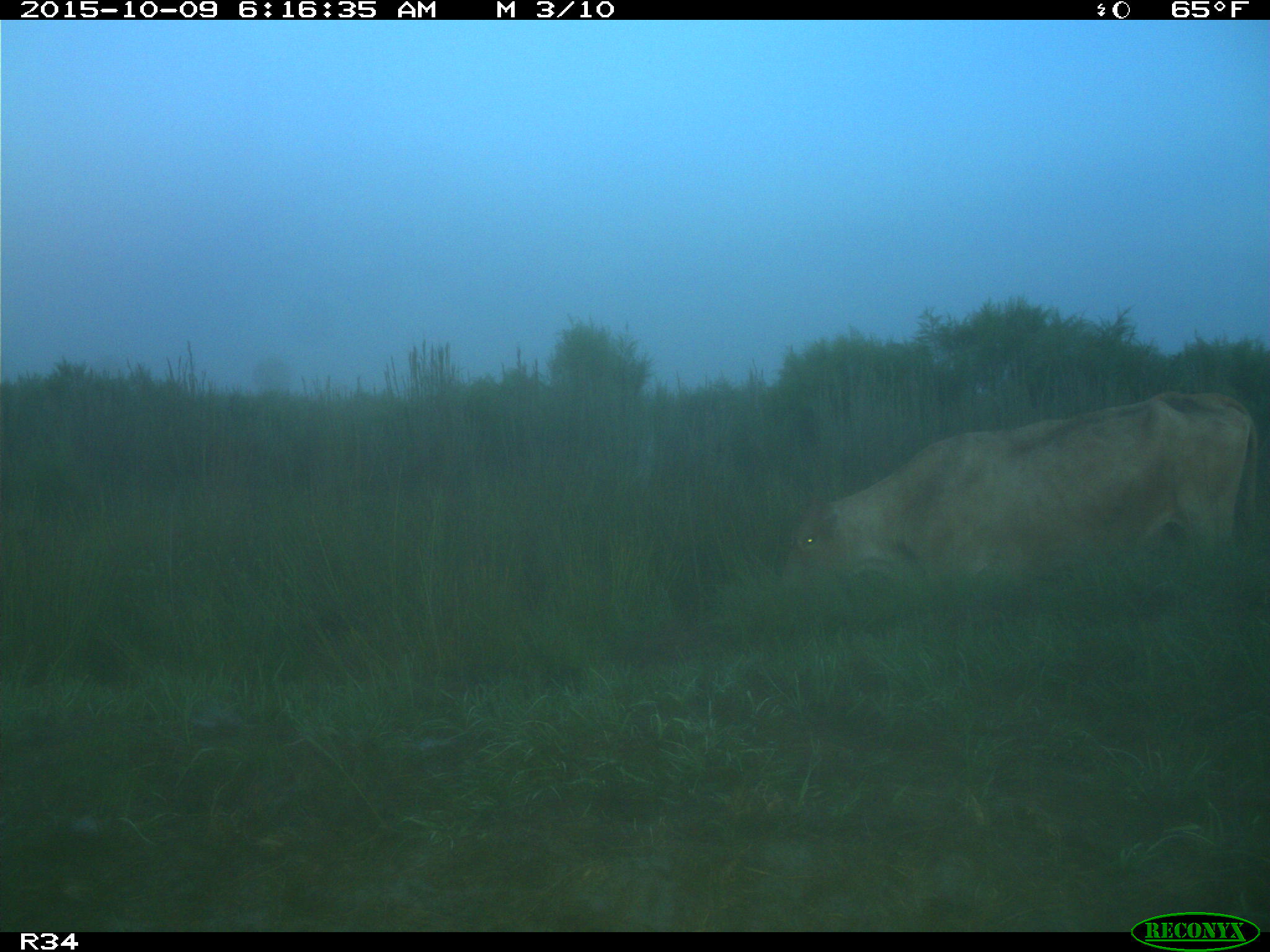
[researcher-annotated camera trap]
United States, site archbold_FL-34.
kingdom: Animalia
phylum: Chordata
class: Mammalia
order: Artiodactyla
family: Bovidae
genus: Bos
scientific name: Bos taurus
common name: domestic cow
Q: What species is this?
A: Bos taurus (domestic cow).